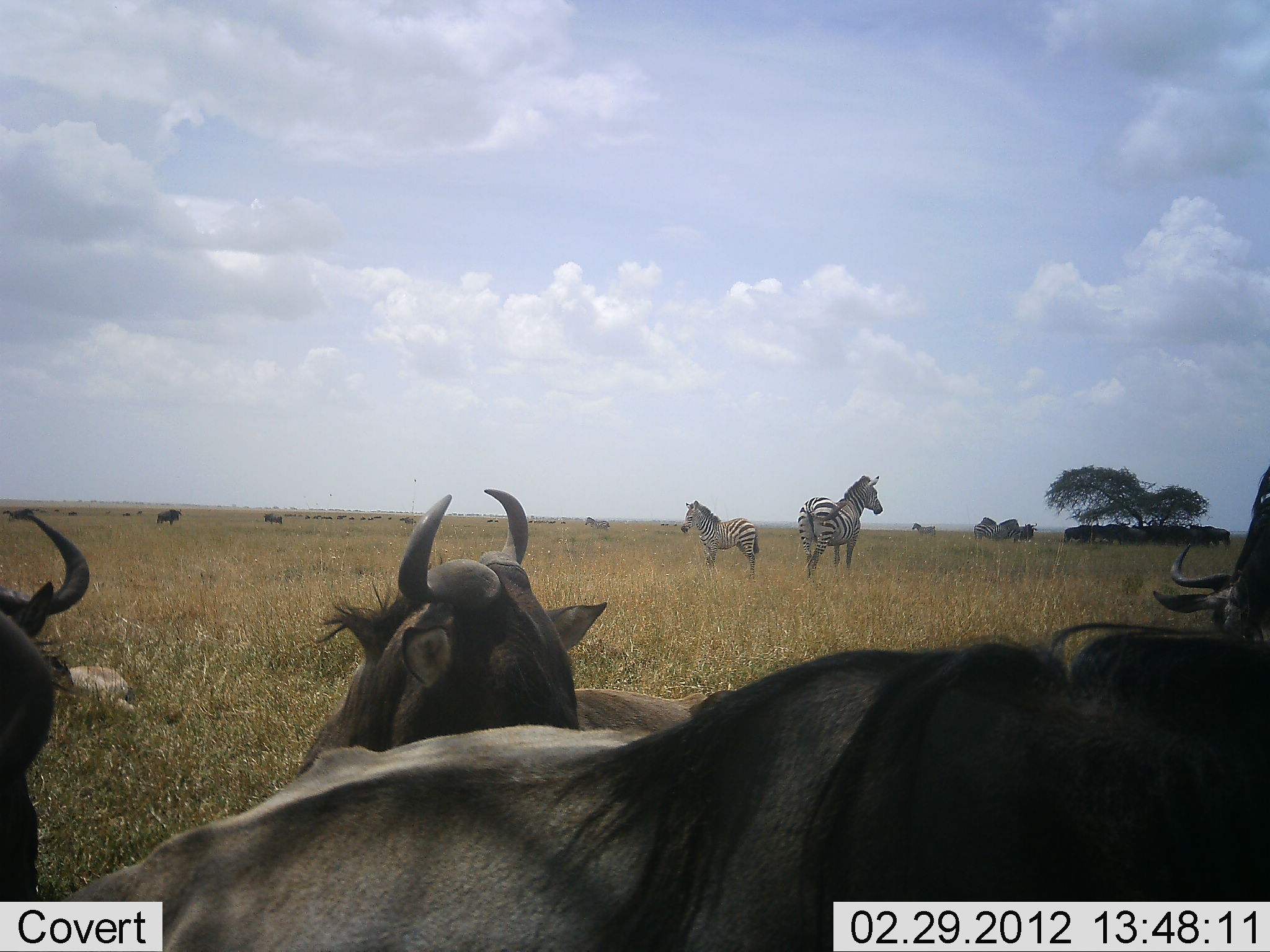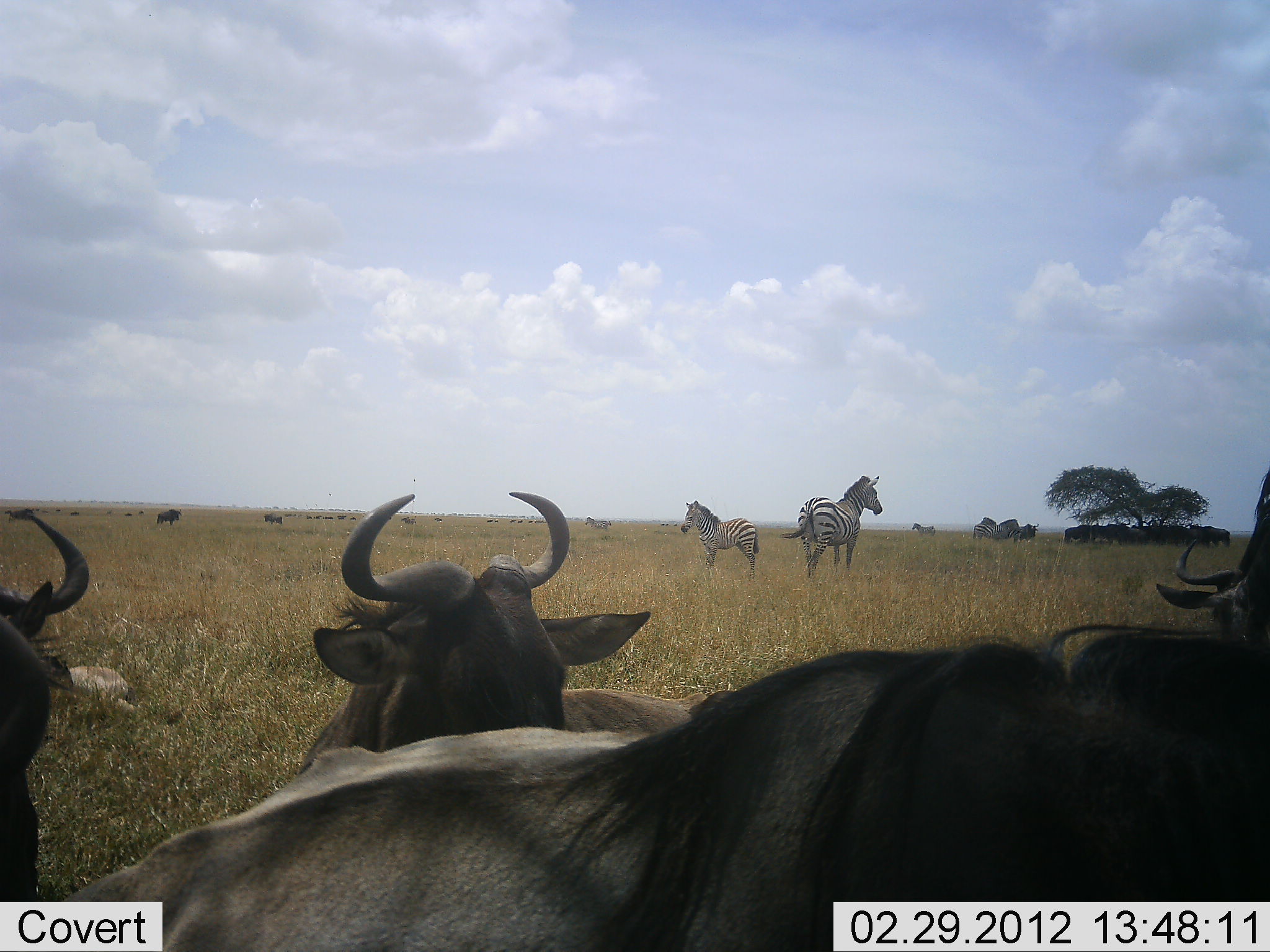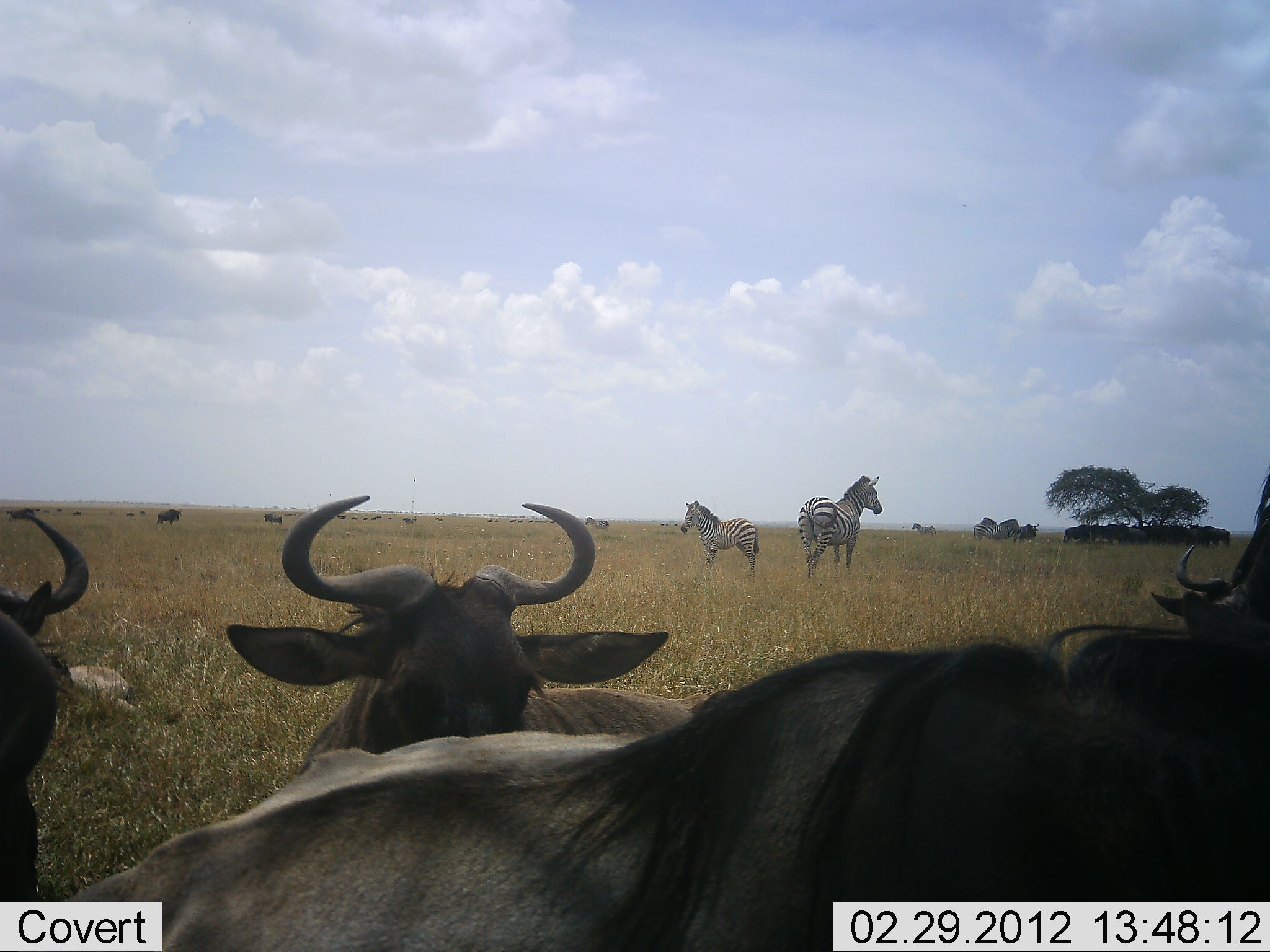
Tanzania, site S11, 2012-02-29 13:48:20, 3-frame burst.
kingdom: Animalia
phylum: Chordata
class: Mammalia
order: Artiodactyla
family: Bovidae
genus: Connochaetes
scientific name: Connochaetes taurinus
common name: blue wildebeest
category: wildebeest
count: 11-50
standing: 53%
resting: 53%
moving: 0%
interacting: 0%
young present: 0%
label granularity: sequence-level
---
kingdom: Animalia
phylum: Chordata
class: Mammalia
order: Perissodactyla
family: Equidae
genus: Equus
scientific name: Equus quagga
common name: plains zebra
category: zebra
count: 3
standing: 100%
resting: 0%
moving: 0%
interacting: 0%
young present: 7%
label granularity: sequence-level